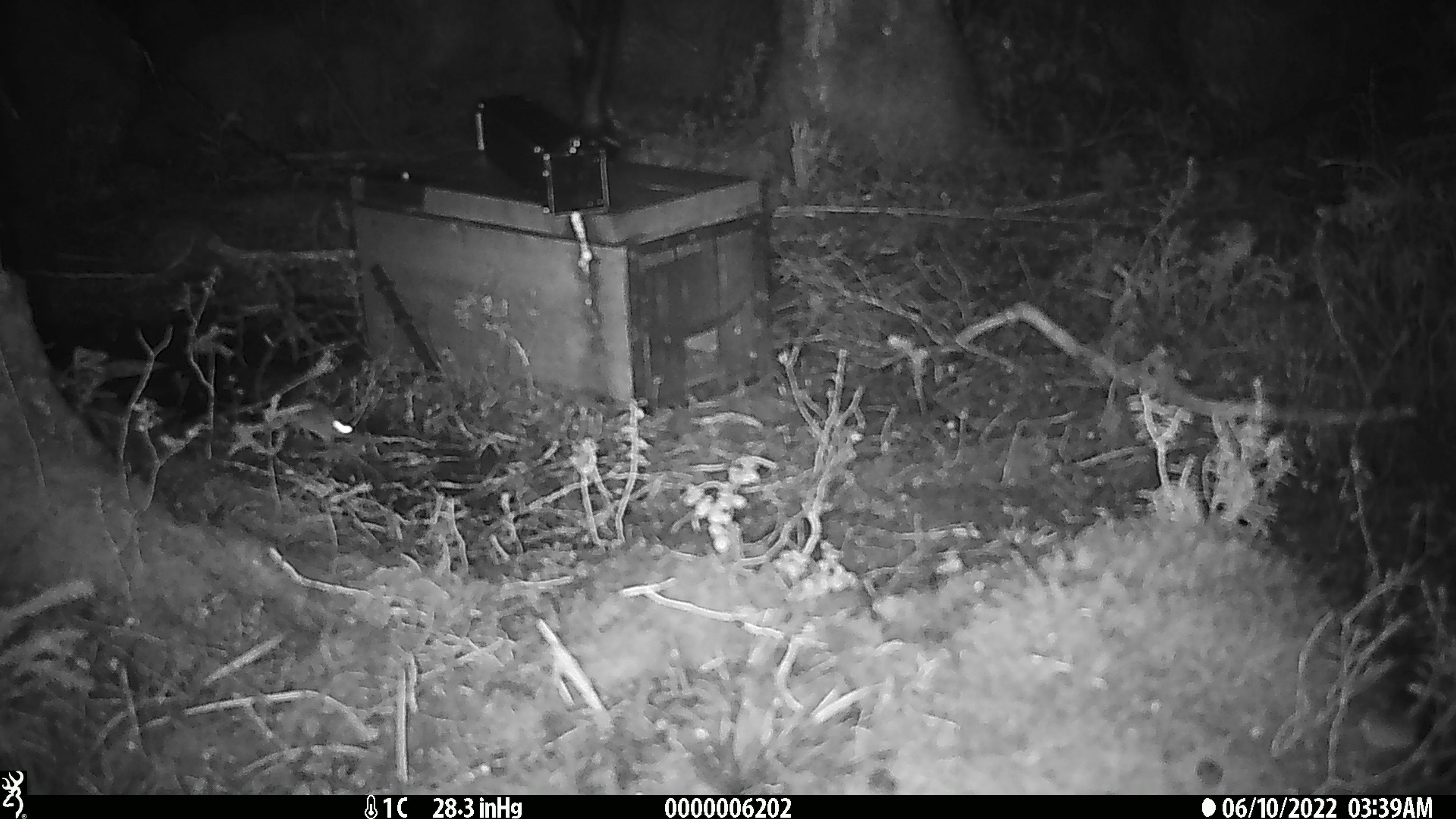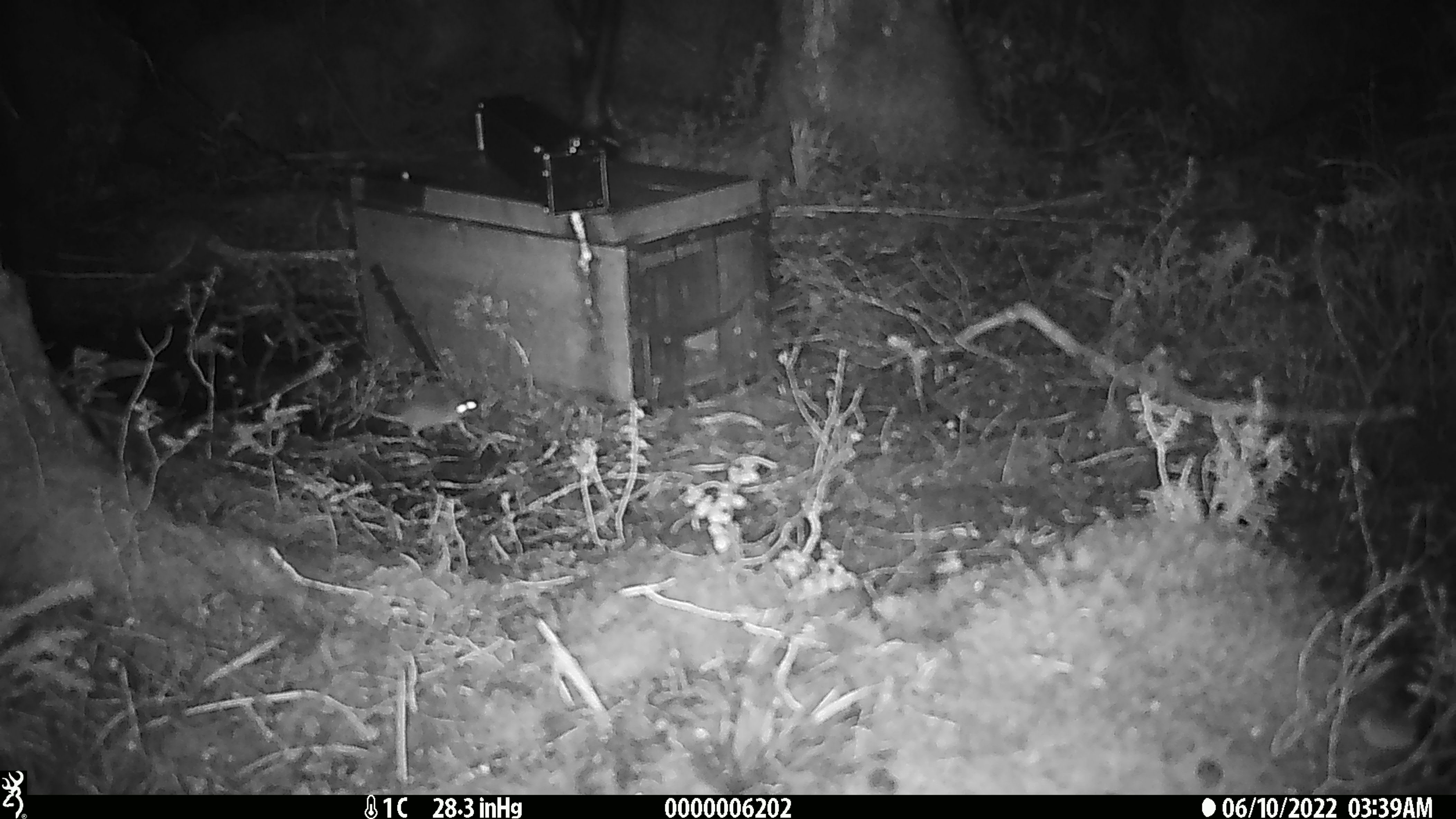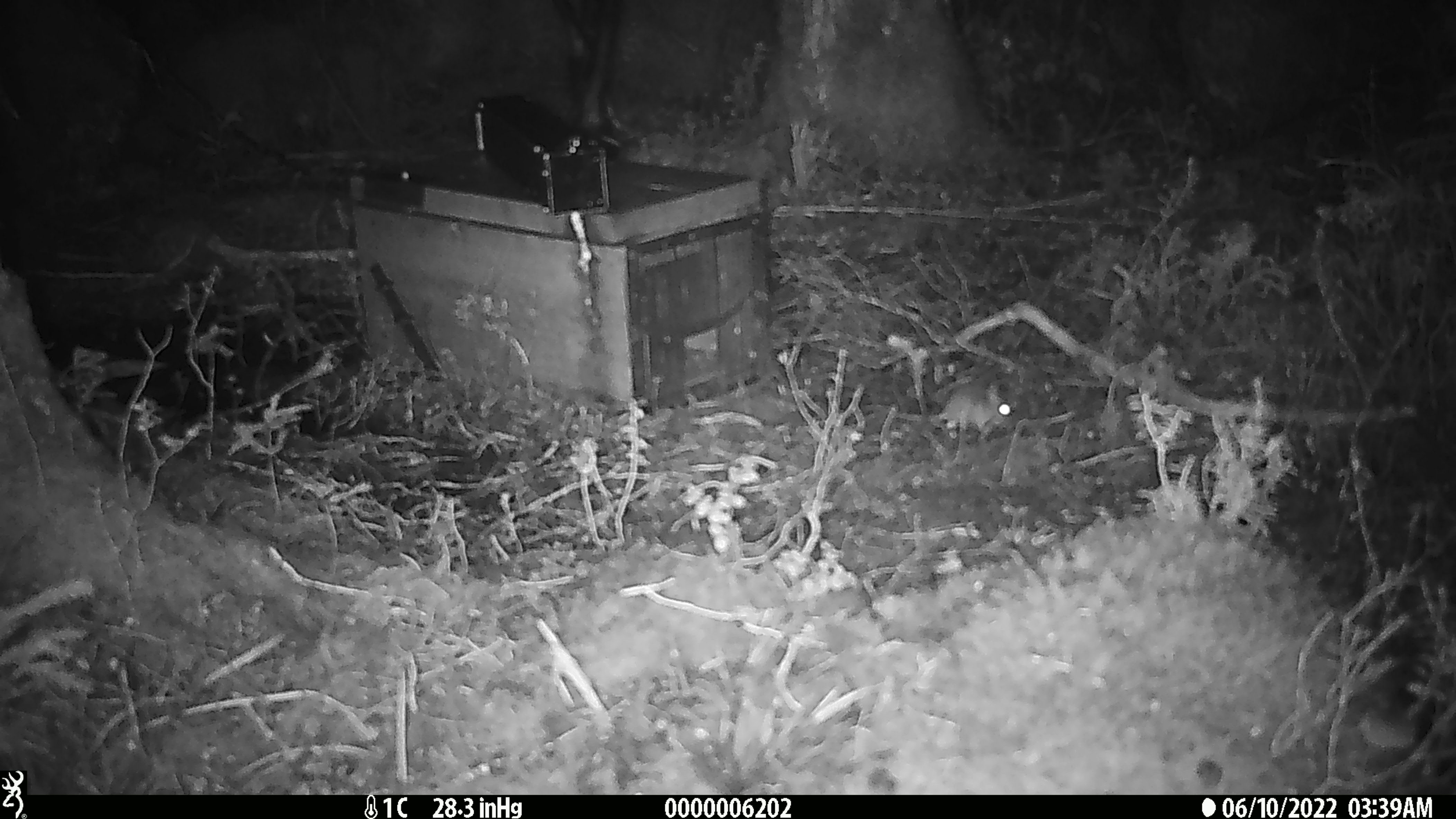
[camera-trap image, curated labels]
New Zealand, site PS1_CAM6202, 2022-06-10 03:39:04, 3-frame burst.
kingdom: Animalia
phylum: Chordata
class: Mammalia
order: Rodentia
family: Muridae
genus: Mus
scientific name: Mus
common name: mouse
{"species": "mouse (Mus)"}